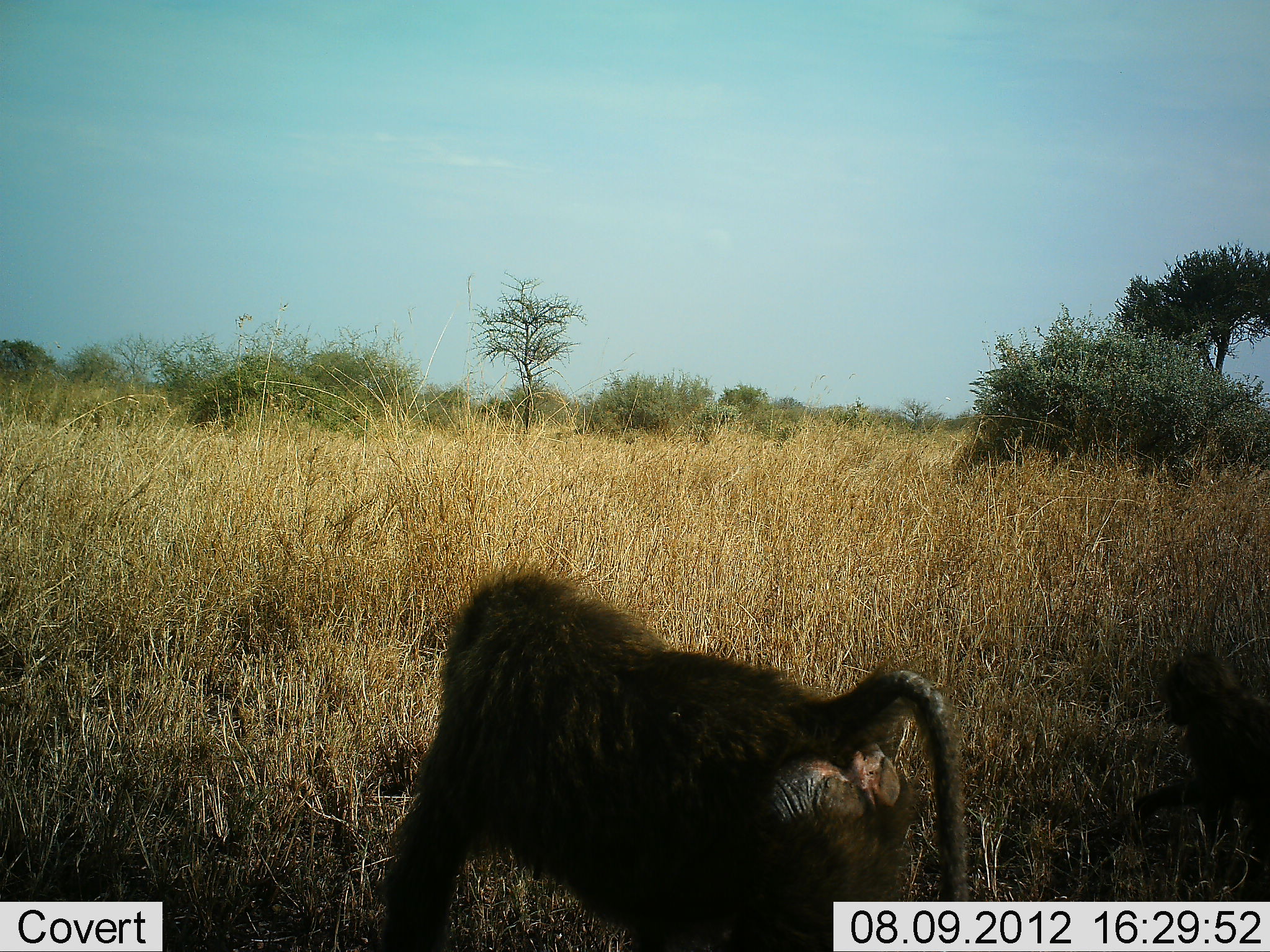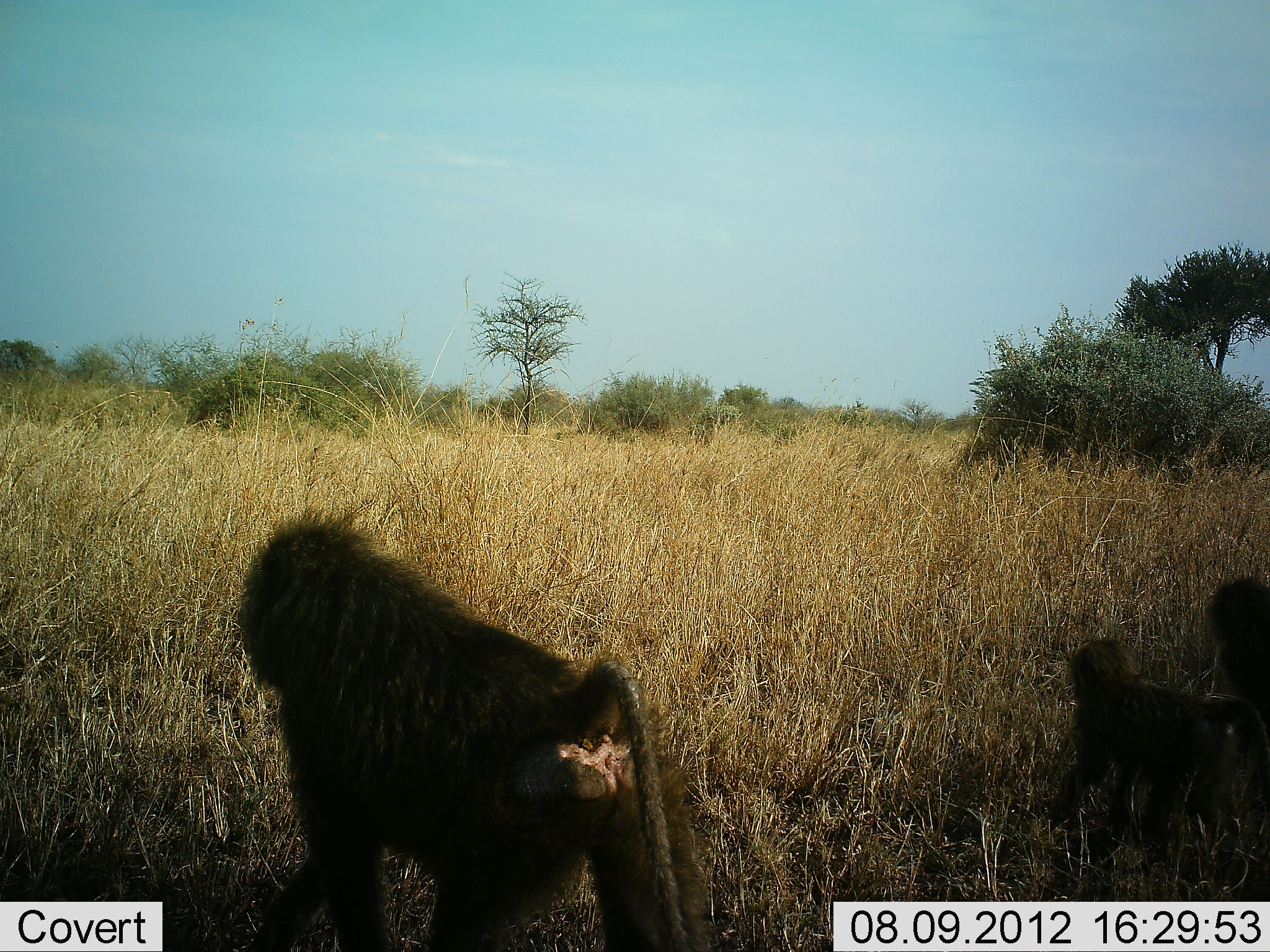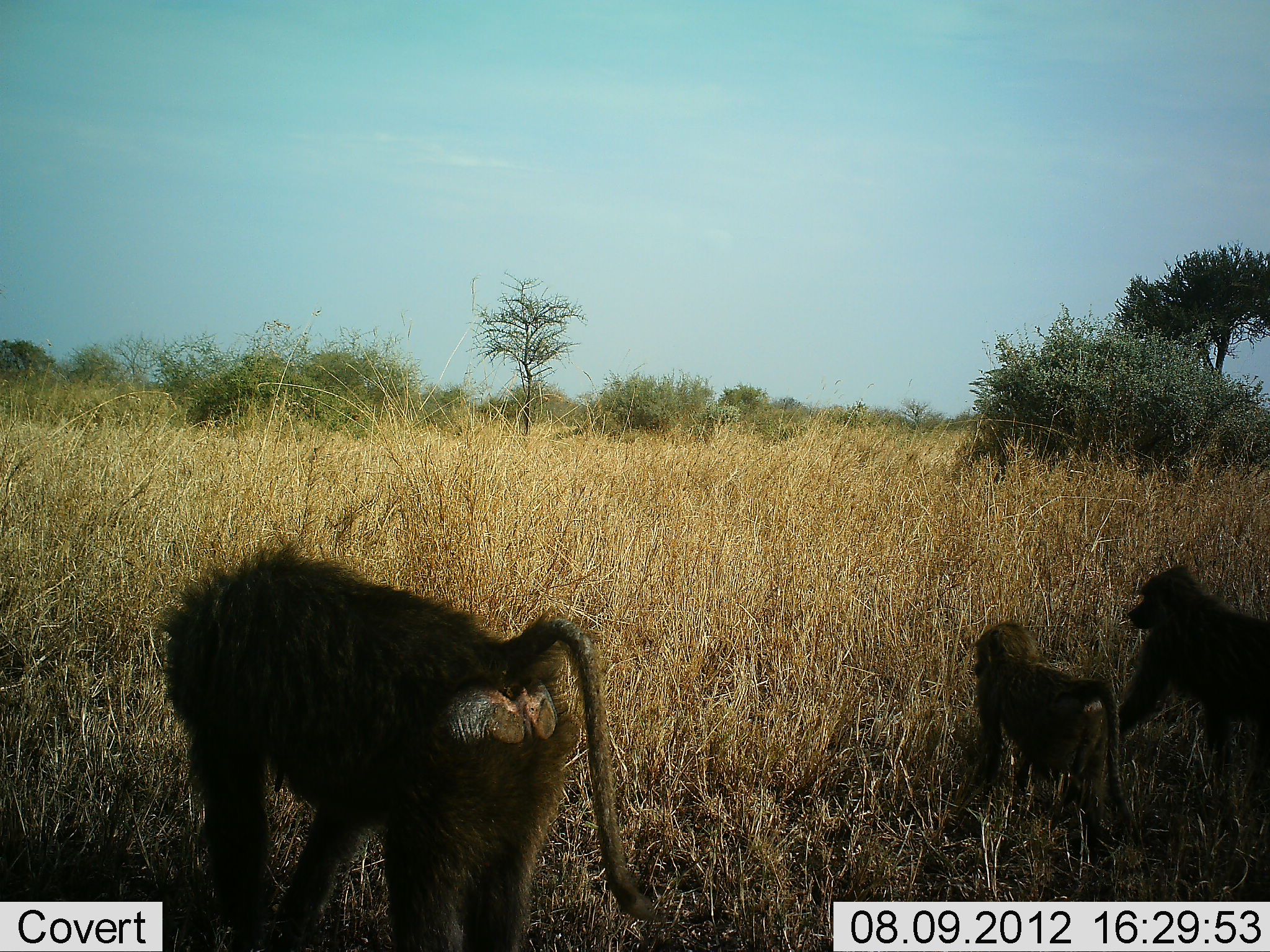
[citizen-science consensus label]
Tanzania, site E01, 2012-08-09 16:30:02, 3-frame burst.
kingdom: Animalia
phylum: Chordata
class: Mammalia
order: Primates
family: Cercopithecidae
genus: Papio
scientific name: Papio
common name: baboon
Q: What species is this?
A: Baboon (Papio).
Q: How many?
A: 3.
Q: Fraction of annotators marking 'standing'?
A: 0%.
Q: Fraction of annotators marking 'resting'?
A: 0%.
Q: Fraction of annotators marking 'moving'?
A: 100%.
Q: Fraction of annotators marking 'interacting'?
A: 0%.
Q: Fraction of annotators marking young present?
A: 90%.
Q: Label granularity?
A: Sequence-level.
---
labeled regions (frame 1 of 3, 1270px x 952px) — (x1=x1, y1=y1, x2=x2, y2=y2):
animal: (x1=369, y1=570, x2=966, y2=952); (x1=1131, y1=647, x2=1270, y2=902)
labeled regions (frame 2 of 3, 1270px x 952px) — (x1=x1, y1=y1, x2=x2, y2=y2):
animal: (x1=234, y1=505, x2=720, y2=952); (x1=1047, y1=638, x2=1269, y2=885); (x1=1201, y1=576, x2=1270, y2=807)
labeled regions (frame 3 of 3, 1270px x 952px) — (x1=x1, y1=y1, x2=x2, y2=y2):
animal: (x1=153, y1=540, x2=660, y2=951); (x1=945, y1=621, x2=1144, y2=869); (x1=1117, y1=562, x2=1269, y2=802)